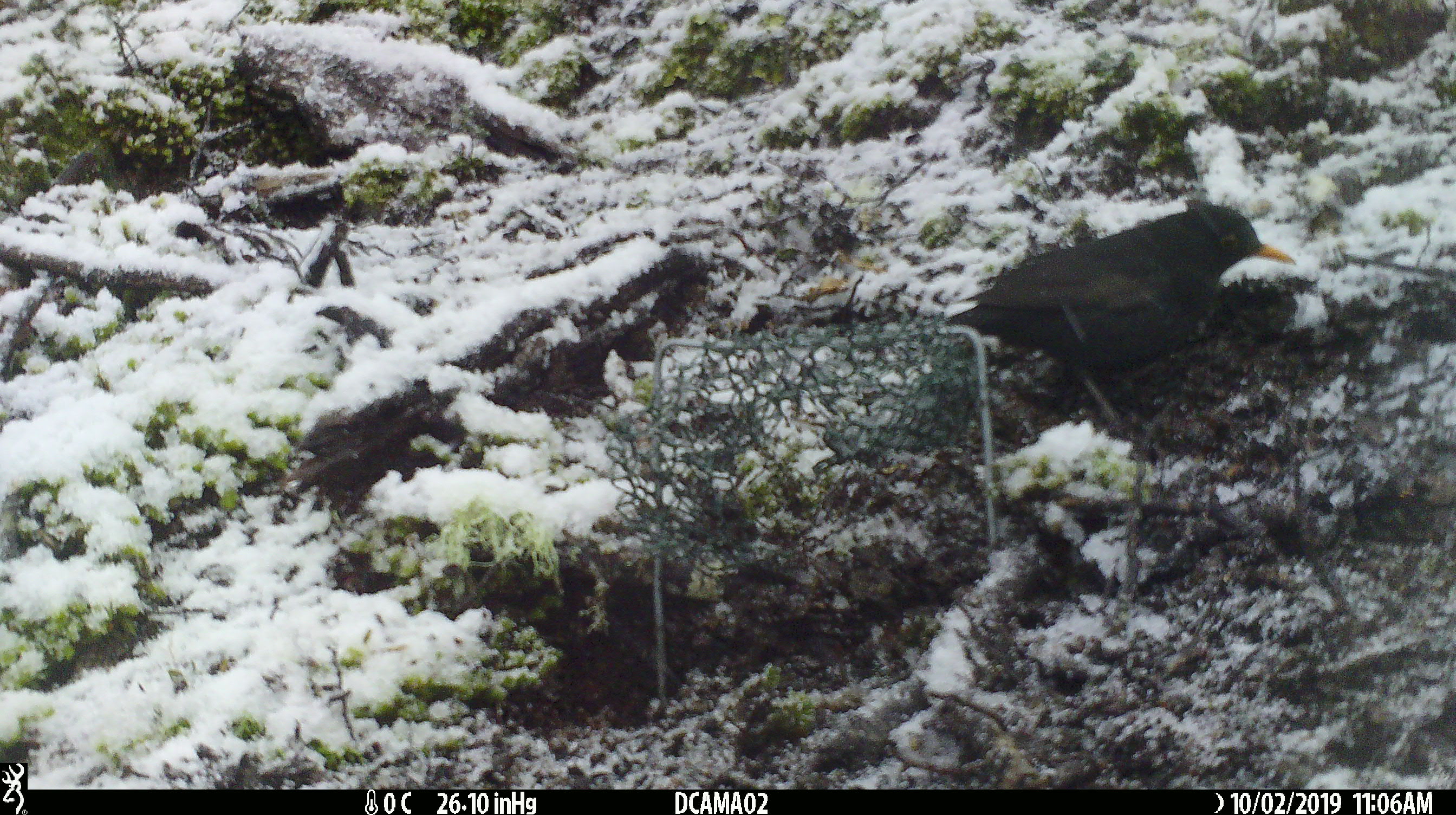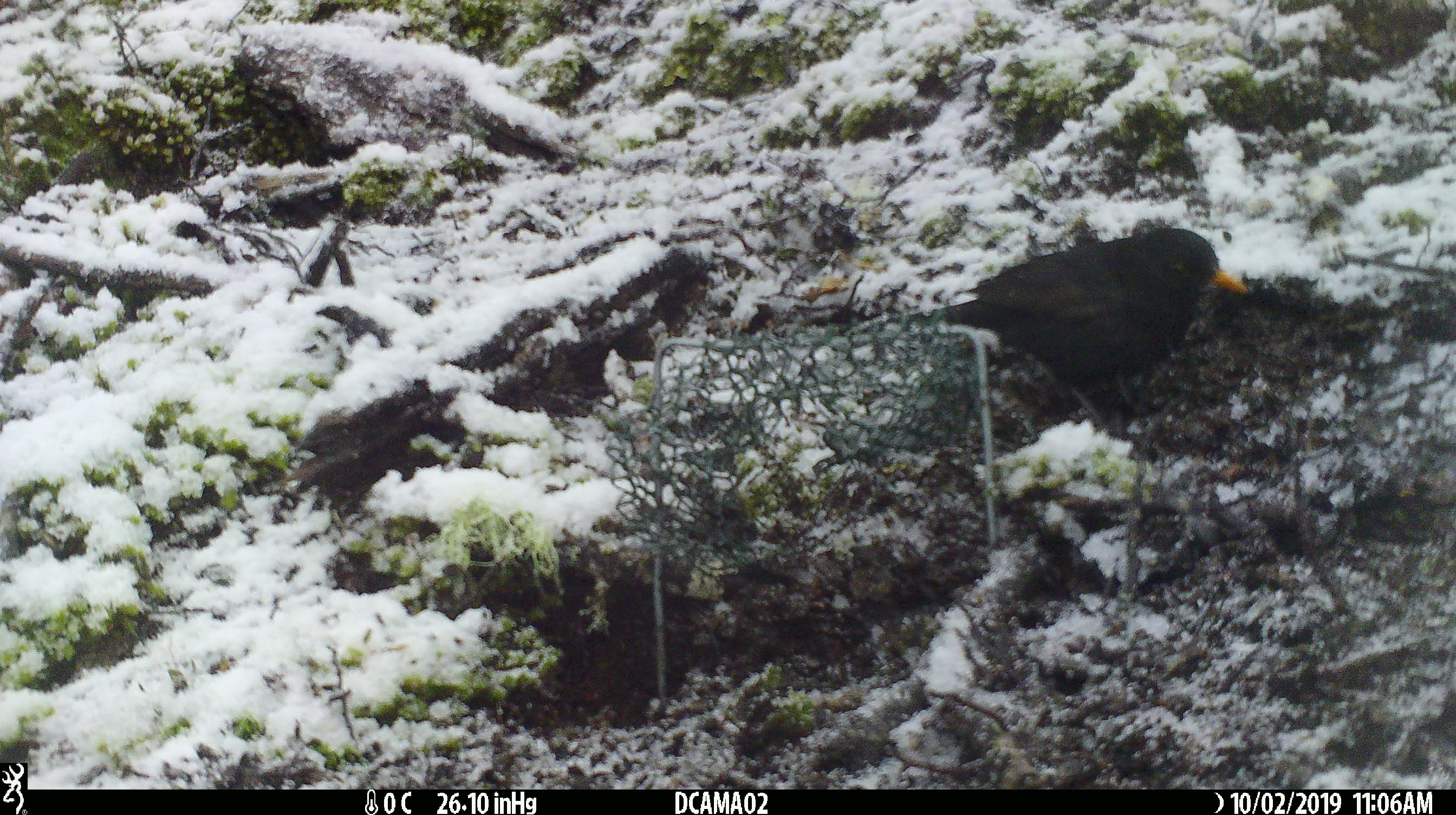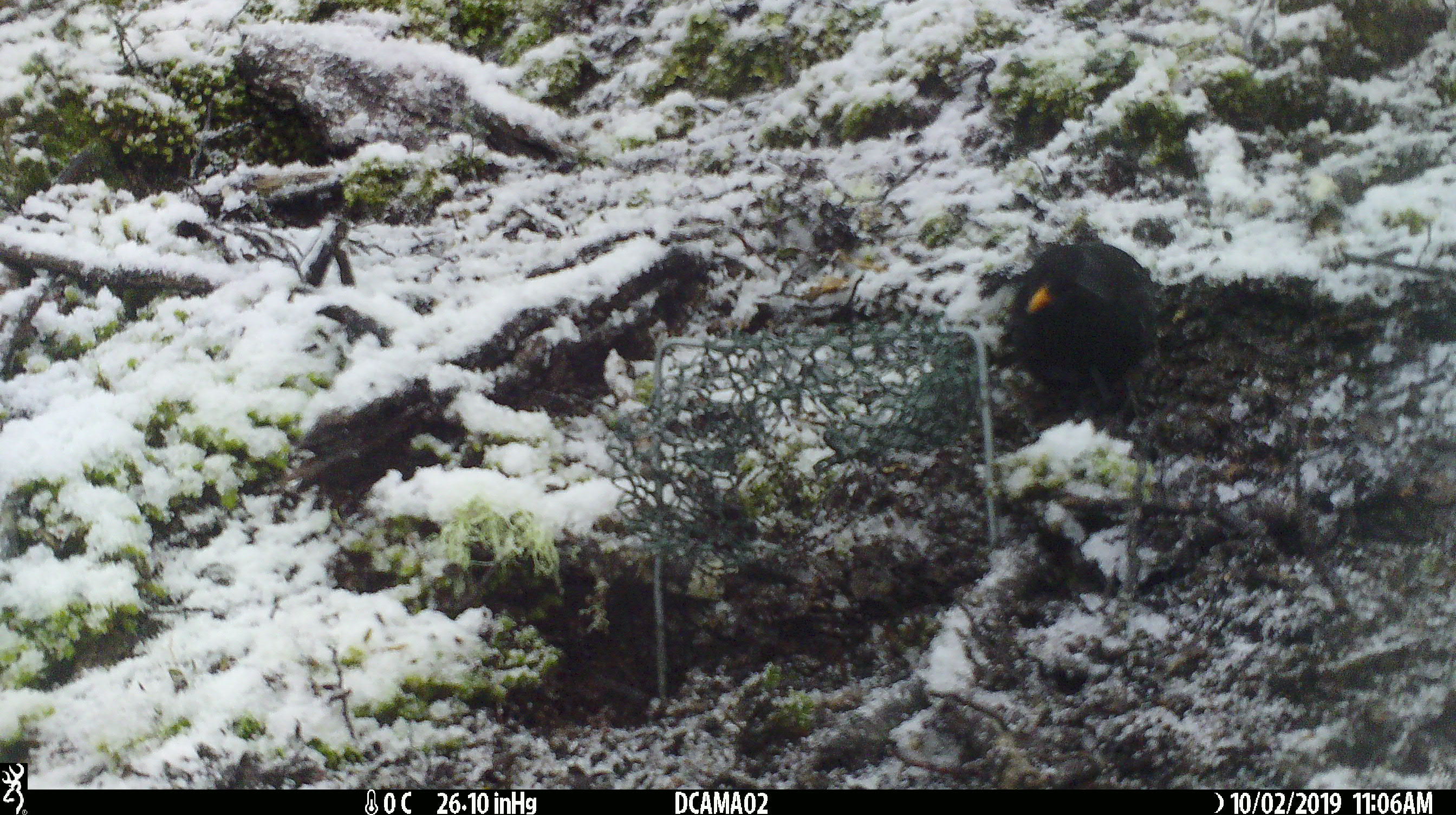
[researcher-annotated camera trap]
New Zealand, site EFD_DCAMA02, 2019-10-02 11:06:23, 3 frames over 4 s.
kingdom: Animalia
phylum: Chordata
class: Aves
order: Passeriformes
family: Turdidae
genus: Turdus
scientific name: Turdus merula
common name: eurasian blackbird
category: blackbird